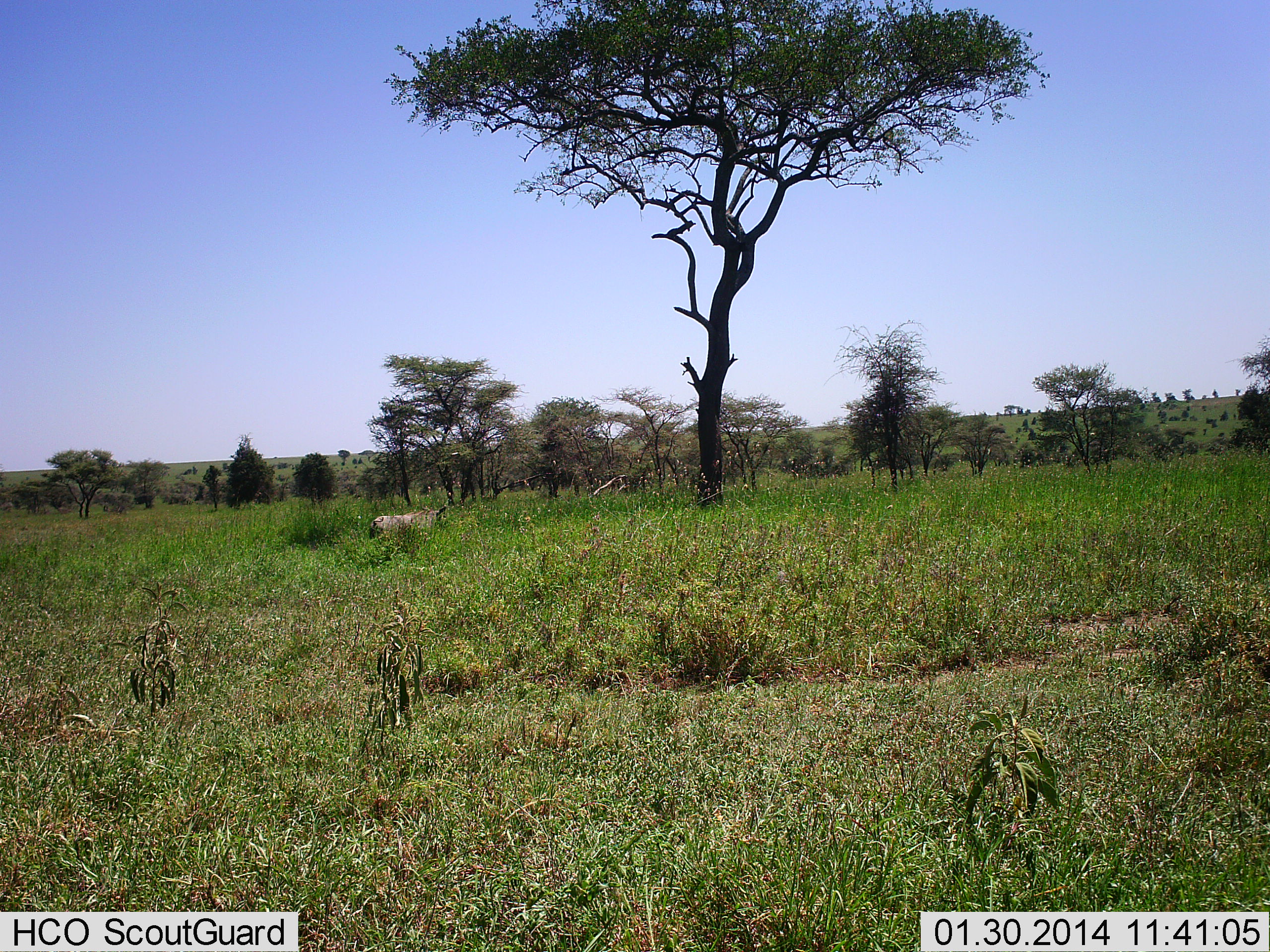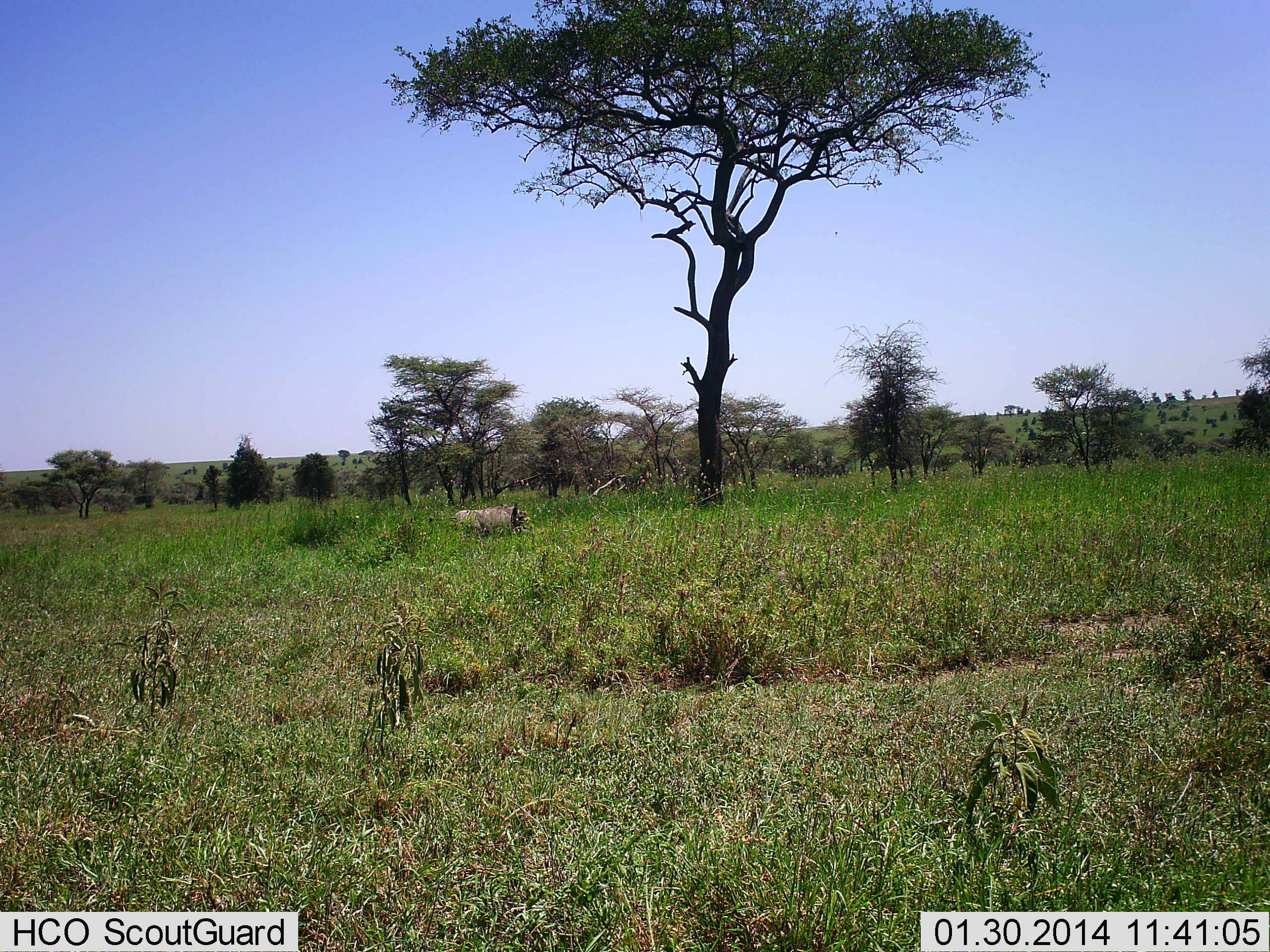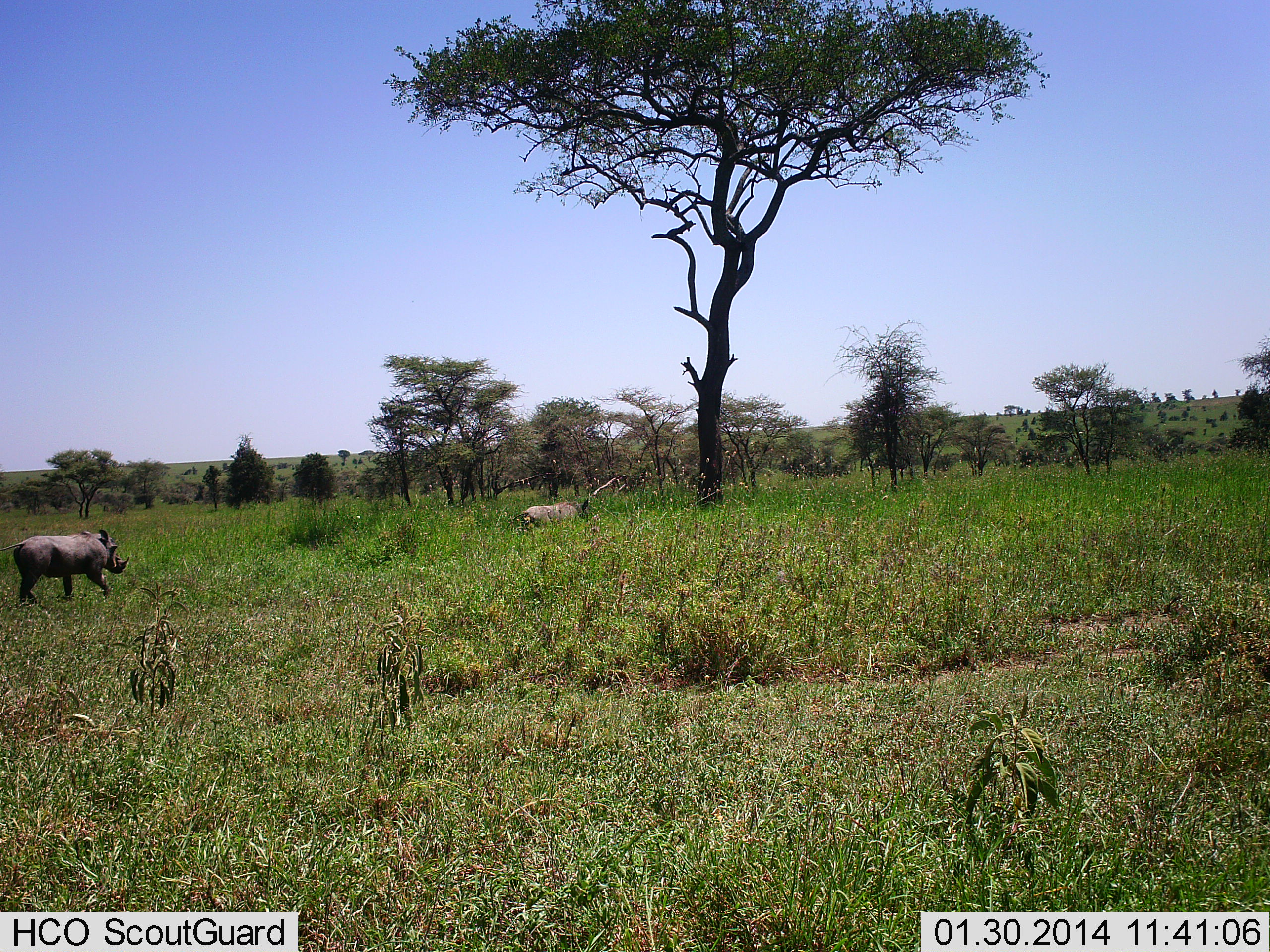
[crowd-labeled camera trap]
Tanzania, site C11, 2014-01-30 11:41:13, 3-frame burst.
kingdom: Animalia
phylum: Chordata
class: Mammalia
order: Artiodactyla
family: Suidae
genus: Phacochoerus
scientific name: Phacochoerus africanus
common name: warthog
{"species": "warthog (Phacochoerus africanus)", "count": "2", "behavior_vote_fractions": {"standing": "0%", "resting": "0%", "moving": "100%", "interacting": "0%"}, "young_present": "0%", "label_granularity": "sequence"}